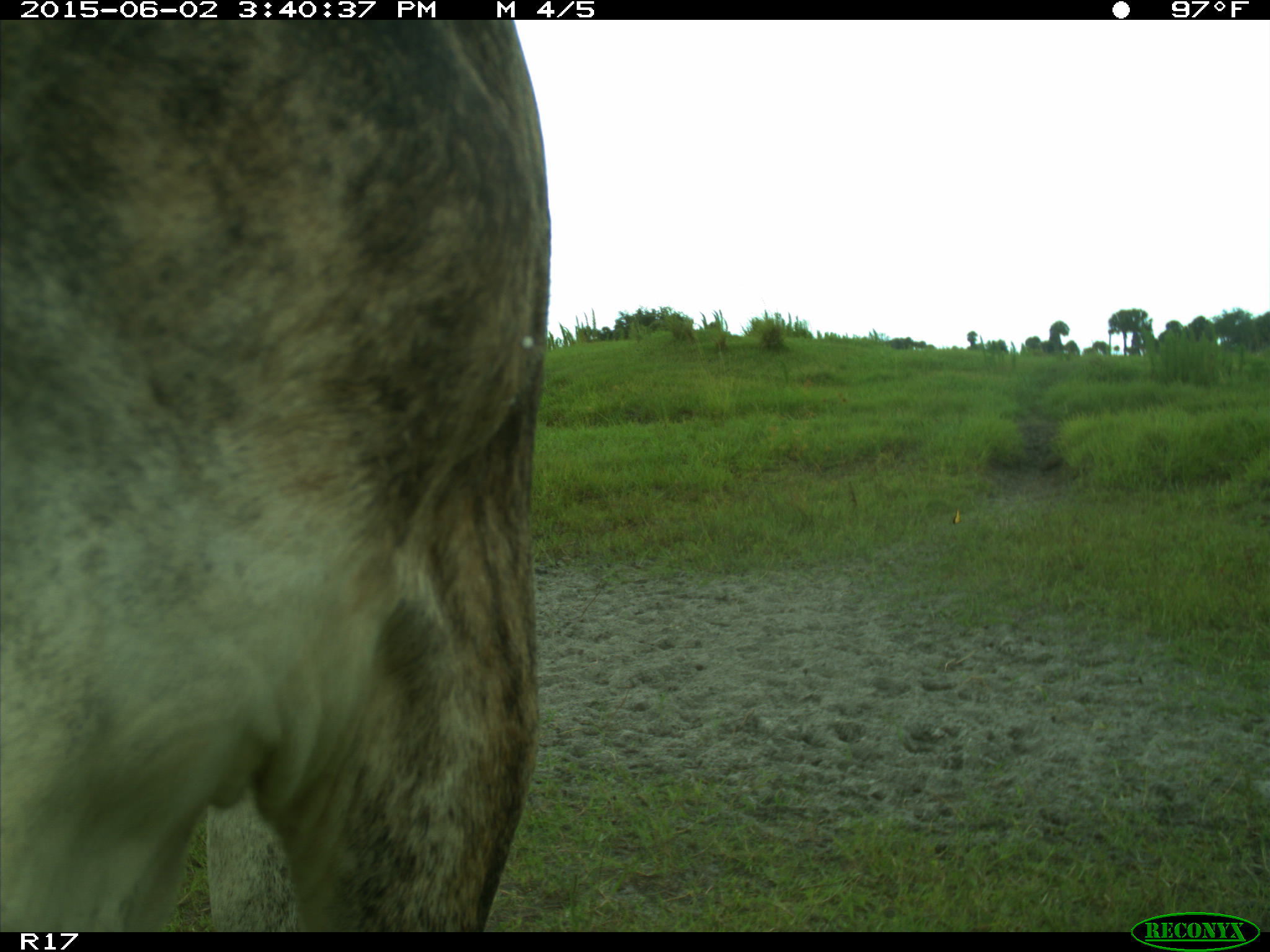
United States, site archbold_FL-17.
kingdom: Animalia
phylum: Chordata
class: Mammalia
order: Artiodactyla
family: Bovidae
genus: Bos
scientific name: Bos taurus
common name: domestic cow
Bos taurus (domestic cow).